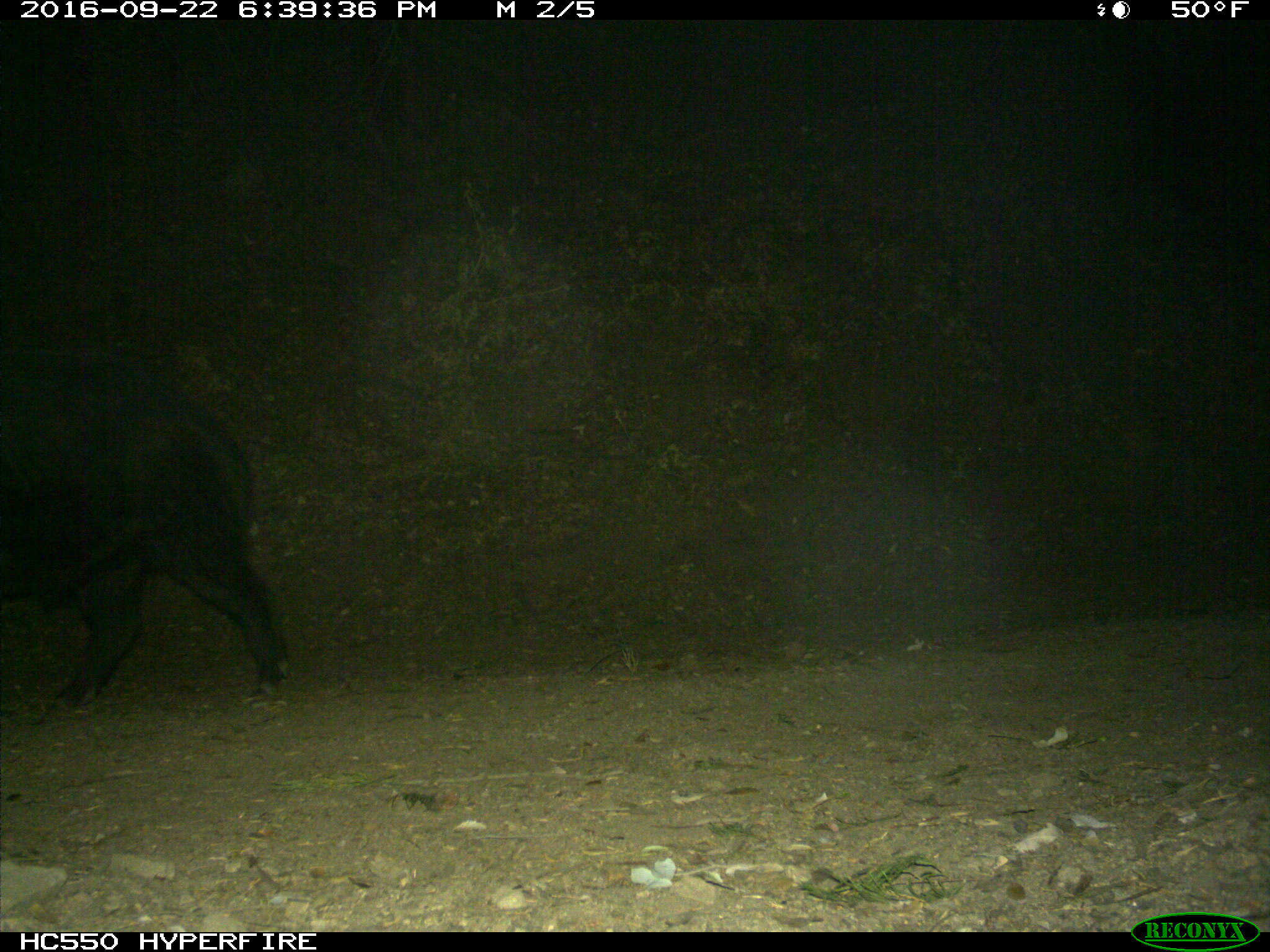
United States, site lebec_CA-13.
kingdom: Animalia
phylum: Chordata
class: Mammalia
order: Artiodactyla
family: Suidae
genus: Sus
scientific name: Sus scrofa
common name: wild boar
Sus scrofa (wild boar).